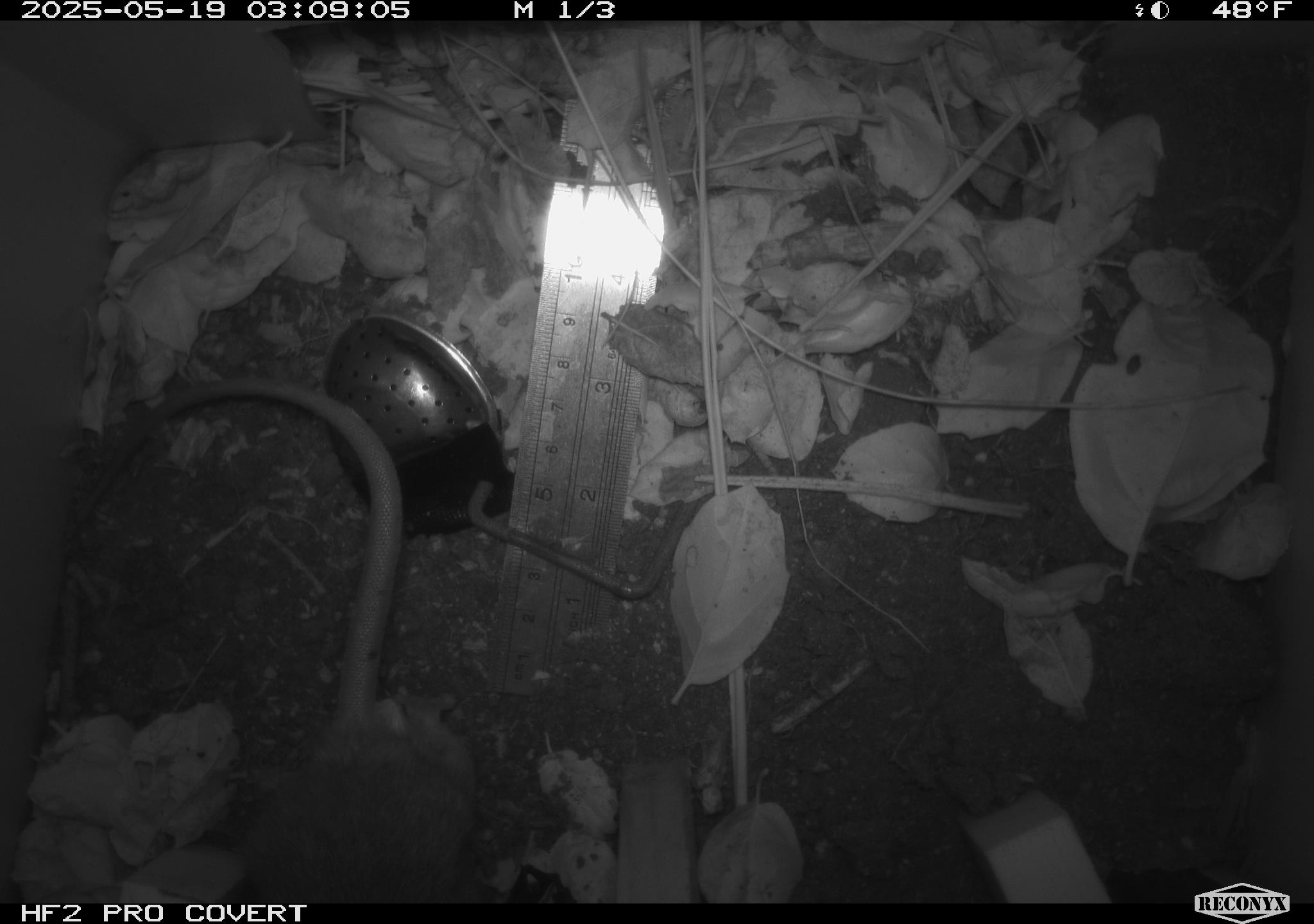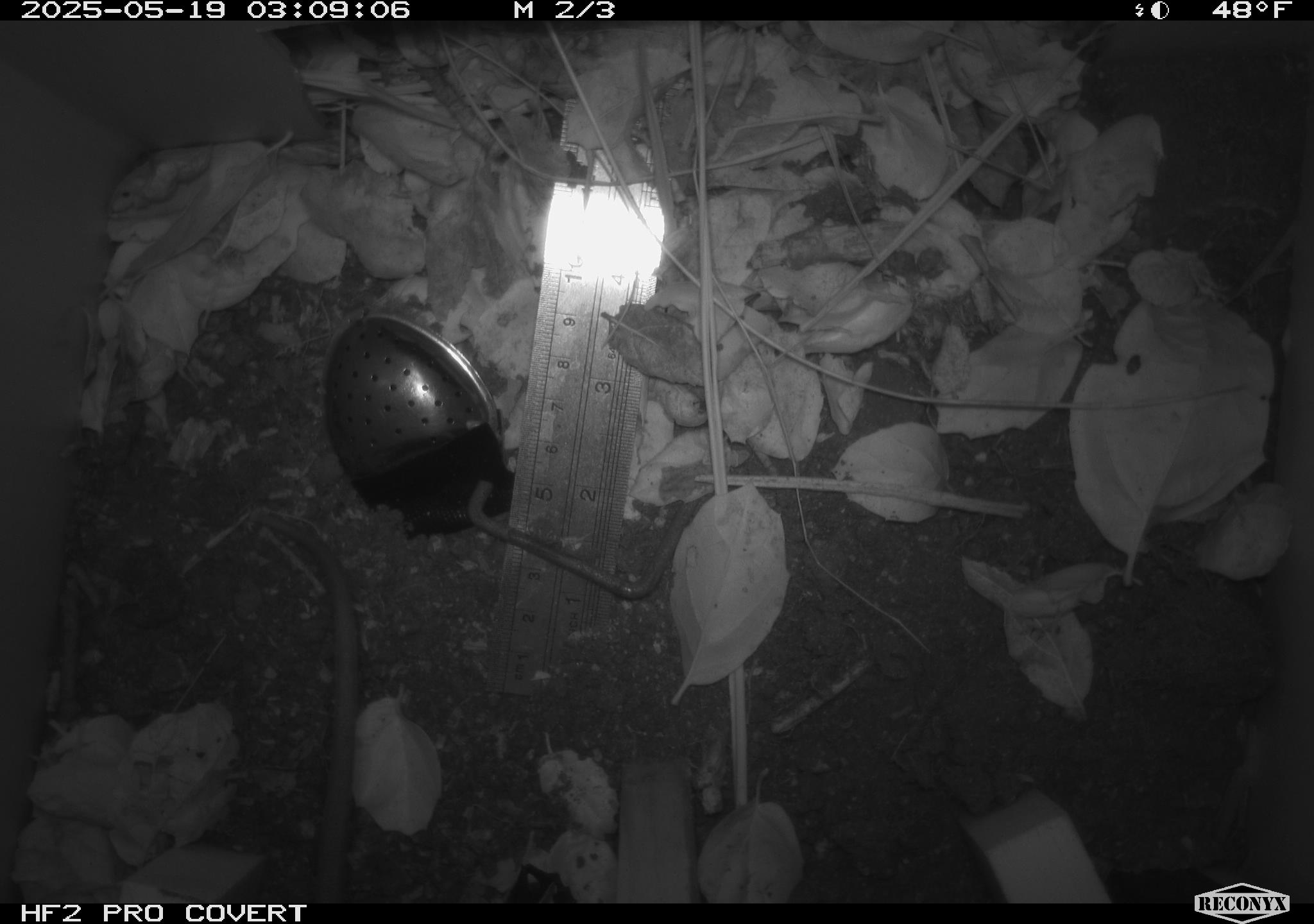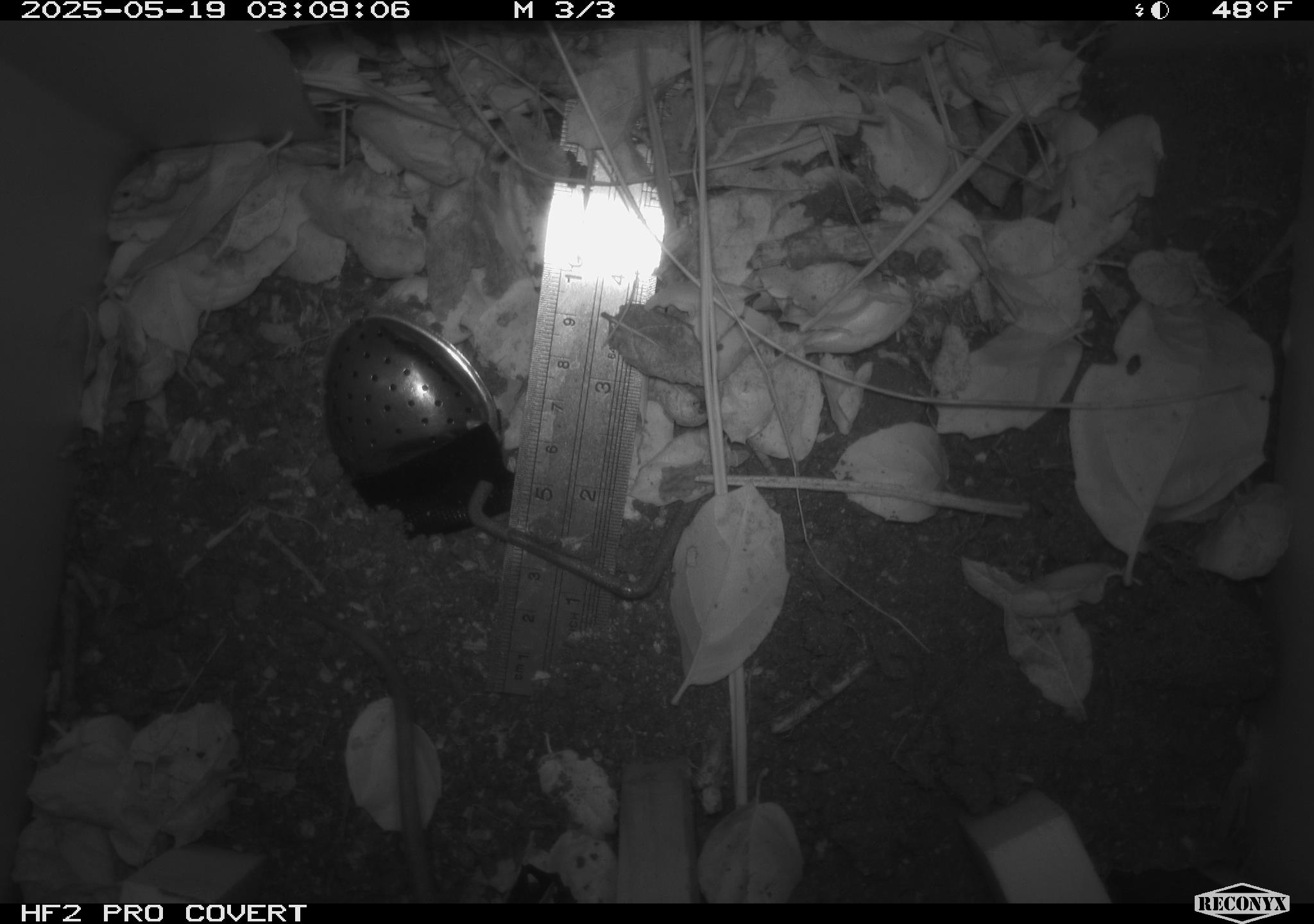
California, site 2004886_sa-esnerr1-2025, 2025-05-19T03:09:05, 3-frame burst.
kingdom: Animalia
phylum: Chordata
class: Mammalia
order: Rodentia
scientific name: Rodentia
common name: rodent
Rodent (Rodentia).